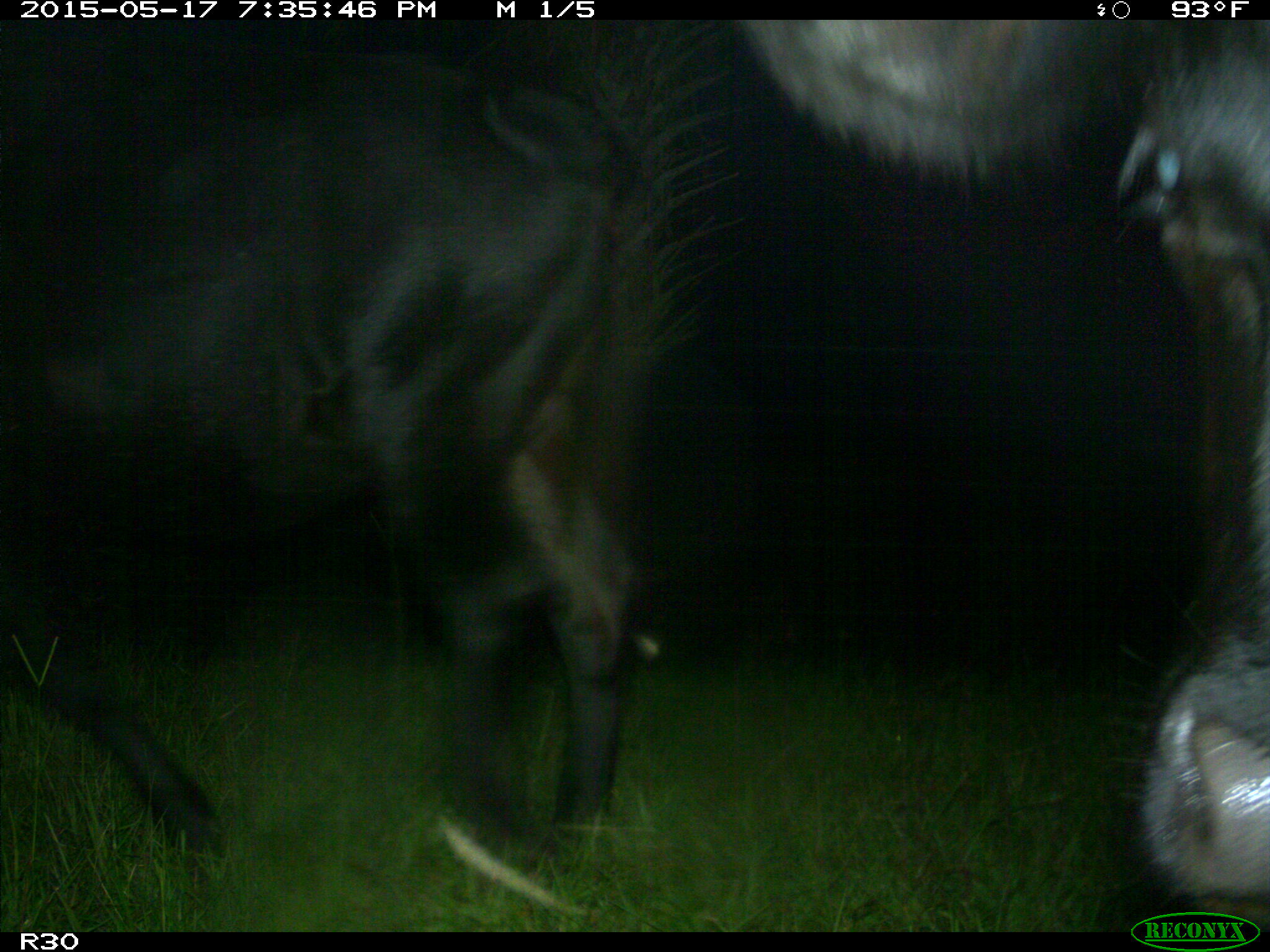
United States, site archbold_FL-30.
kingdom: Animalia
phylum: Chordata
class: Mammalia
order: Artiodactyla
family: Bovidae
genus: Bos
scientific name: Bos taurus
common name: domestic cow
Bos taurus (domestic cow).